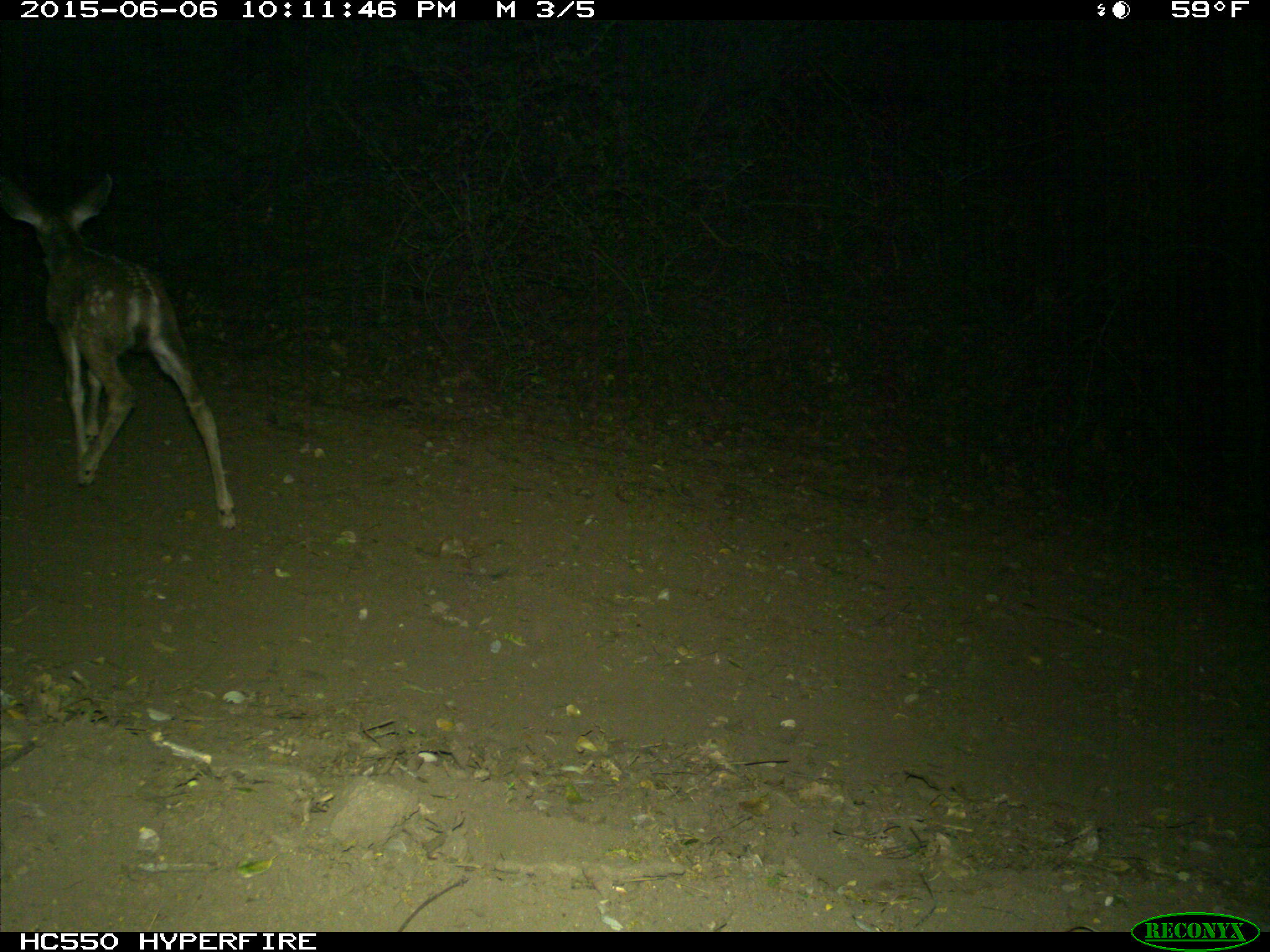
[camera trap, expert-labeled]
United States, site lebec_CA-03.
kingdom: Animalia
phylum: Chordata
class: Mammalia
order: Artiodactyla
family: Cervidae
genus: Odocoileus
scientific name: Odocoileus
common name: deer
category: unidentified deer